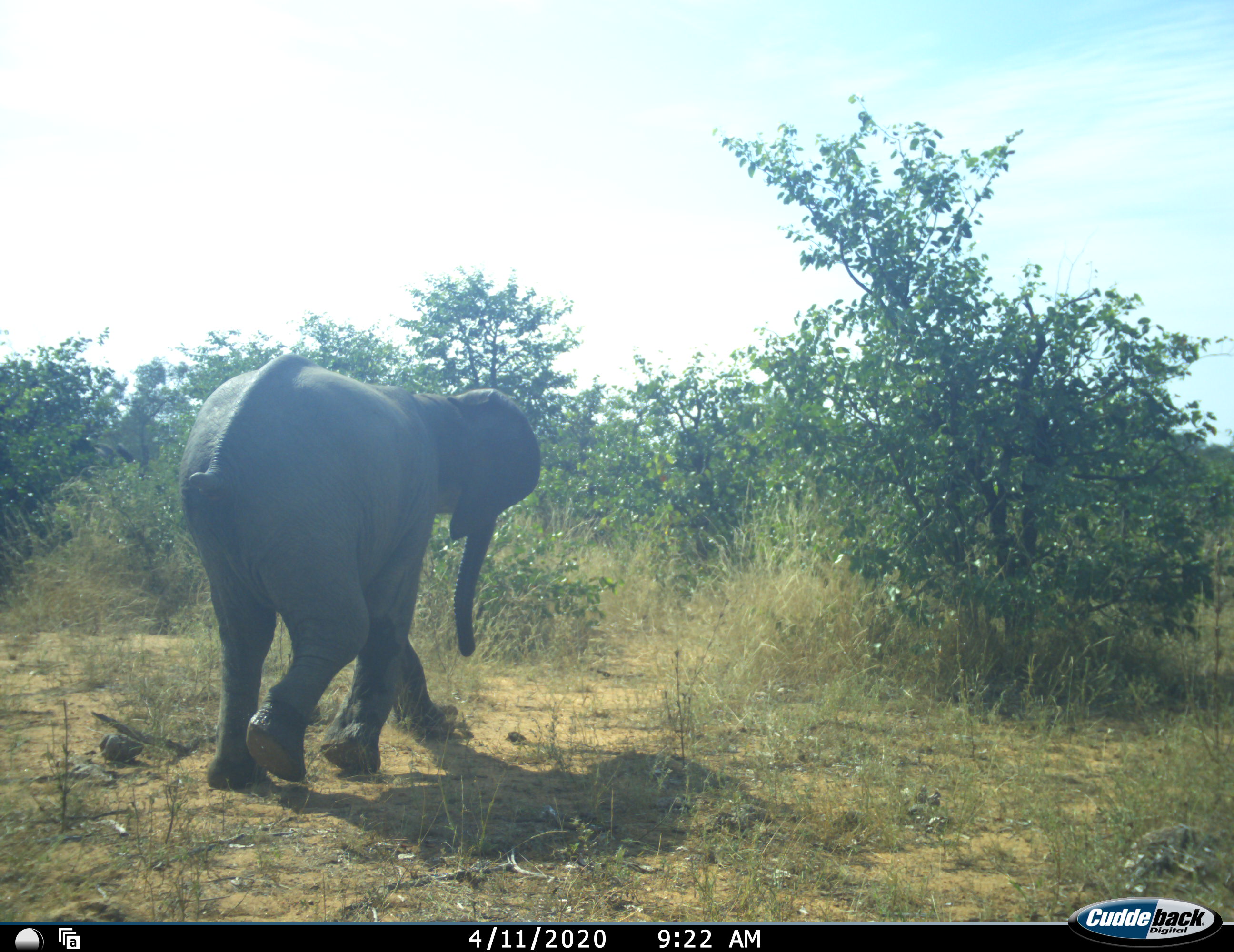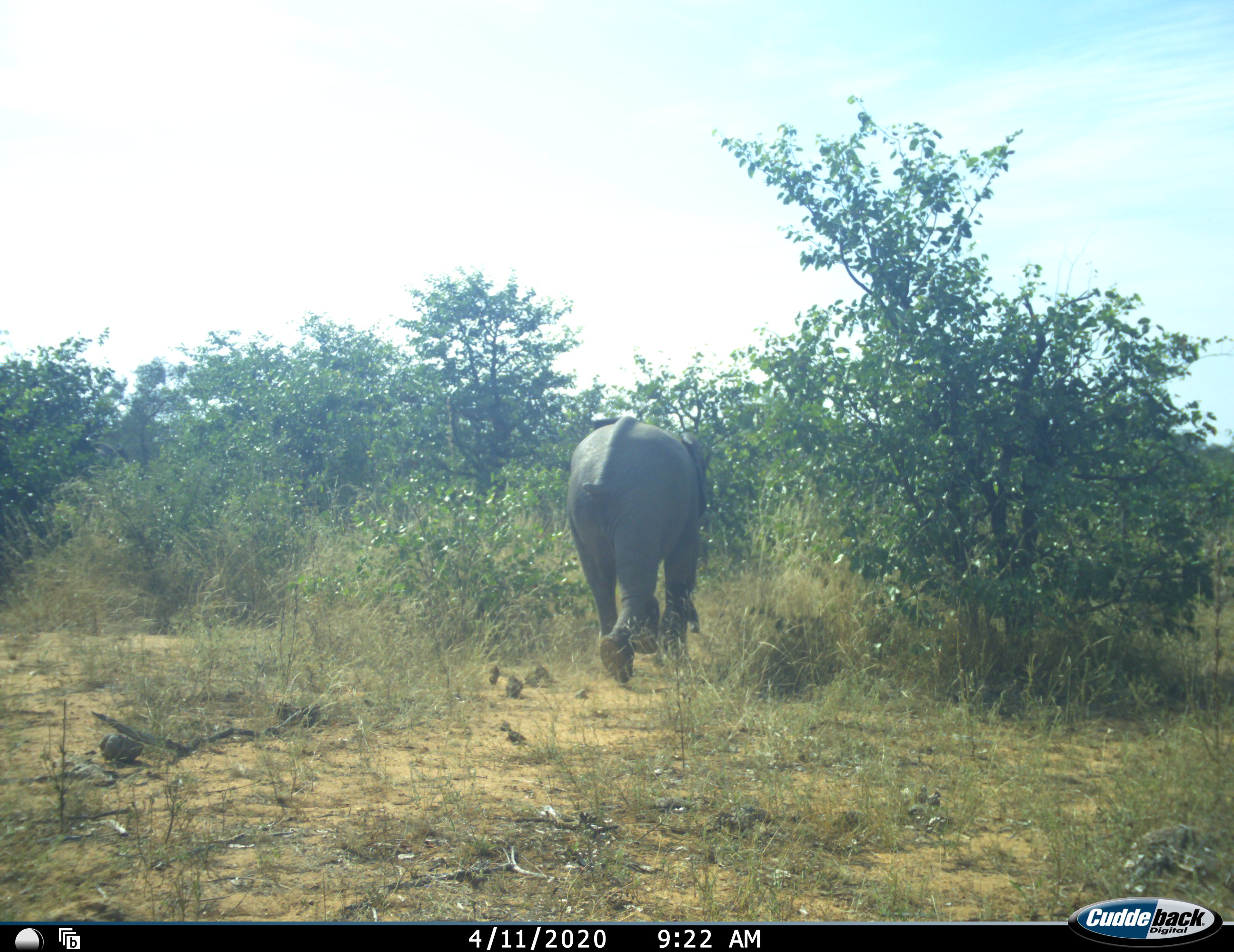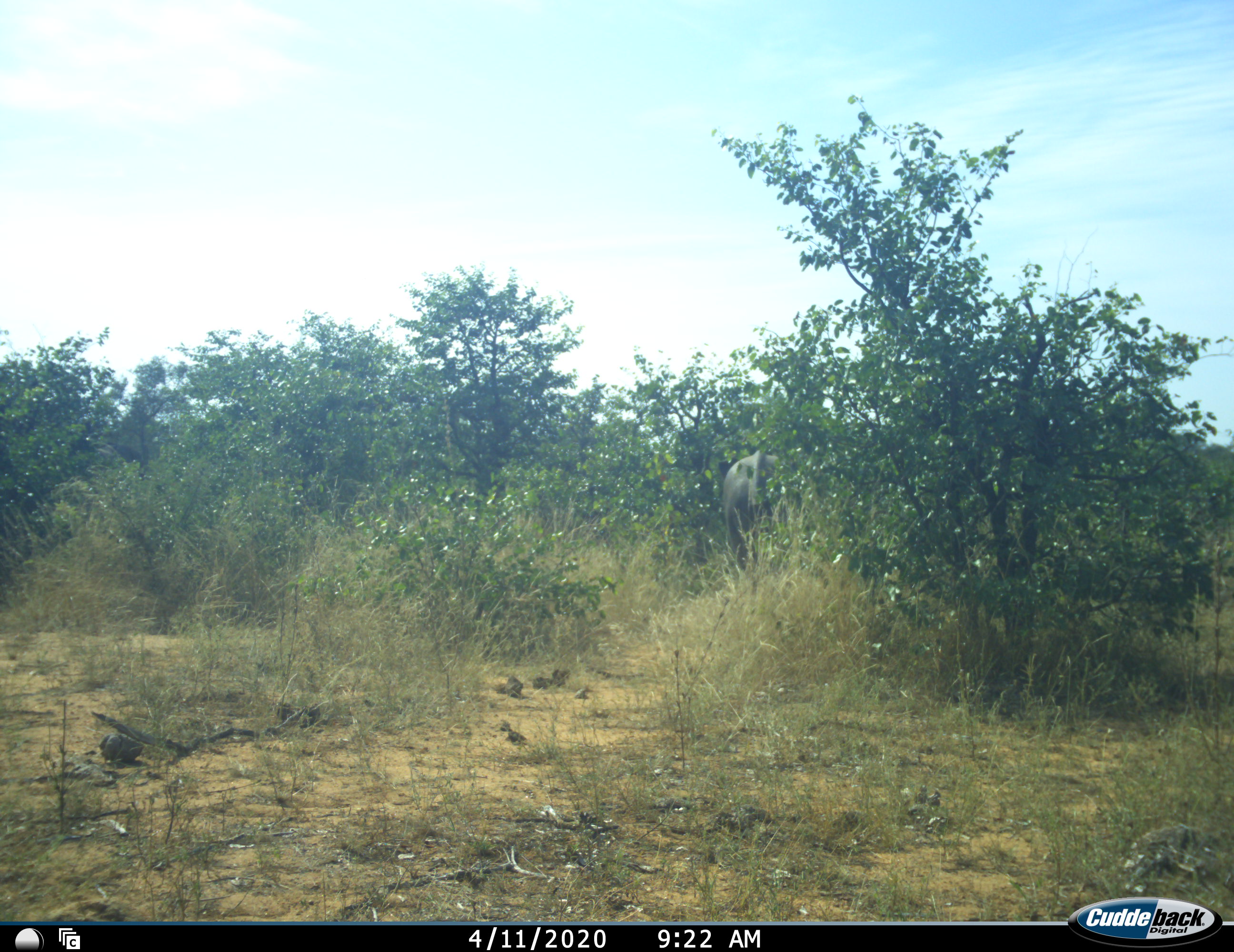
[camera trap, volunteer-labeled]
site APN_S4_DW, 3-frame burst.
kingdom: Animalia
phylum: Chordata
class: Mammalia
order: Proboscidea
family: Elephantidae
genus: Loxodonta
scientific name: Loxodonta africana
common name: african bush elephant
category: elephant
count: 1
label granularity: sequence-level